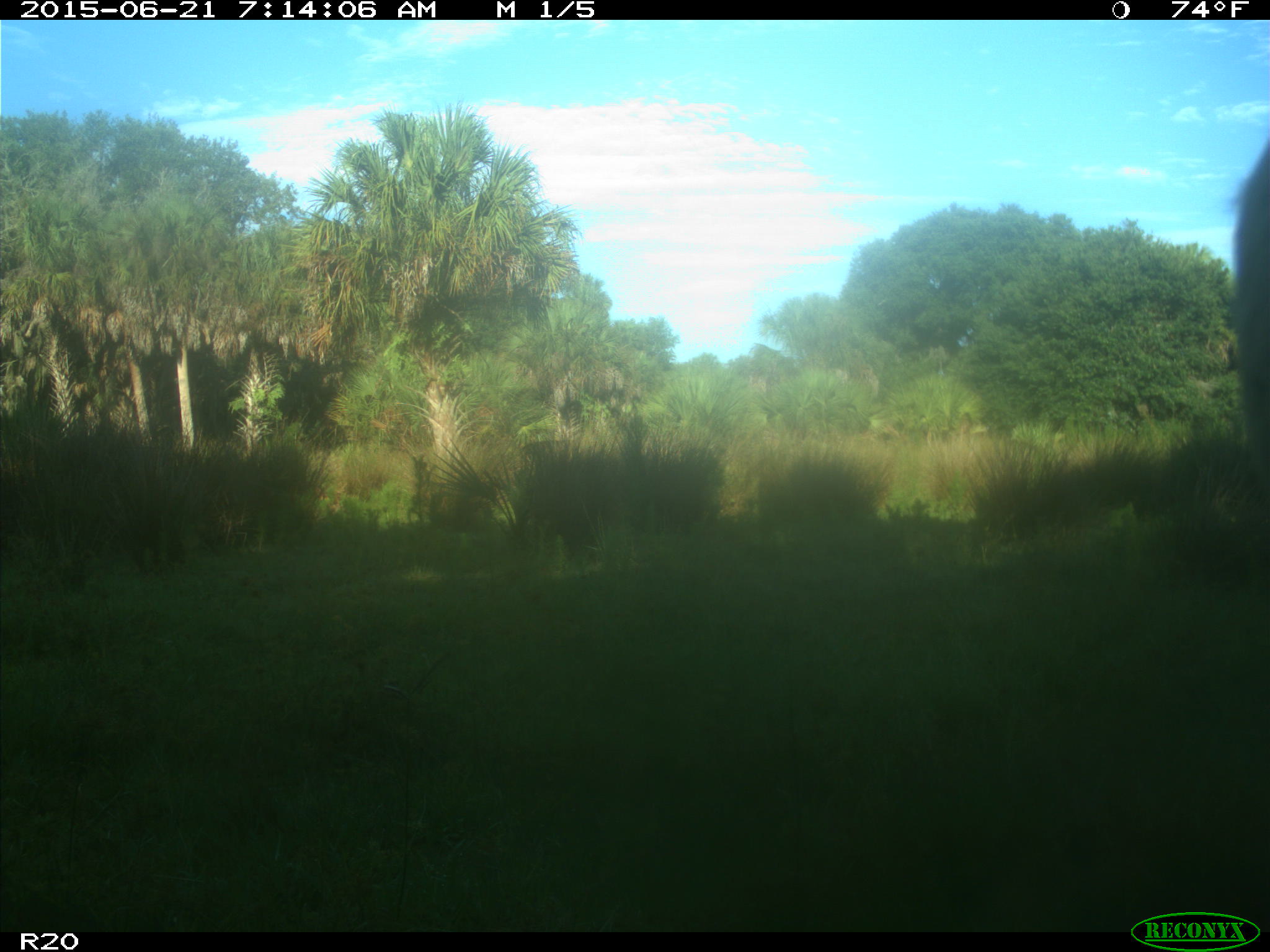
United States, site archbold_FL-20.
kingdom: Animalia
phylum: Chordata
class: Mammalia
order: Artiodactyla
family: Bovidae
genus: Bos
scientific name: Bos taurus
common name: domestic cow